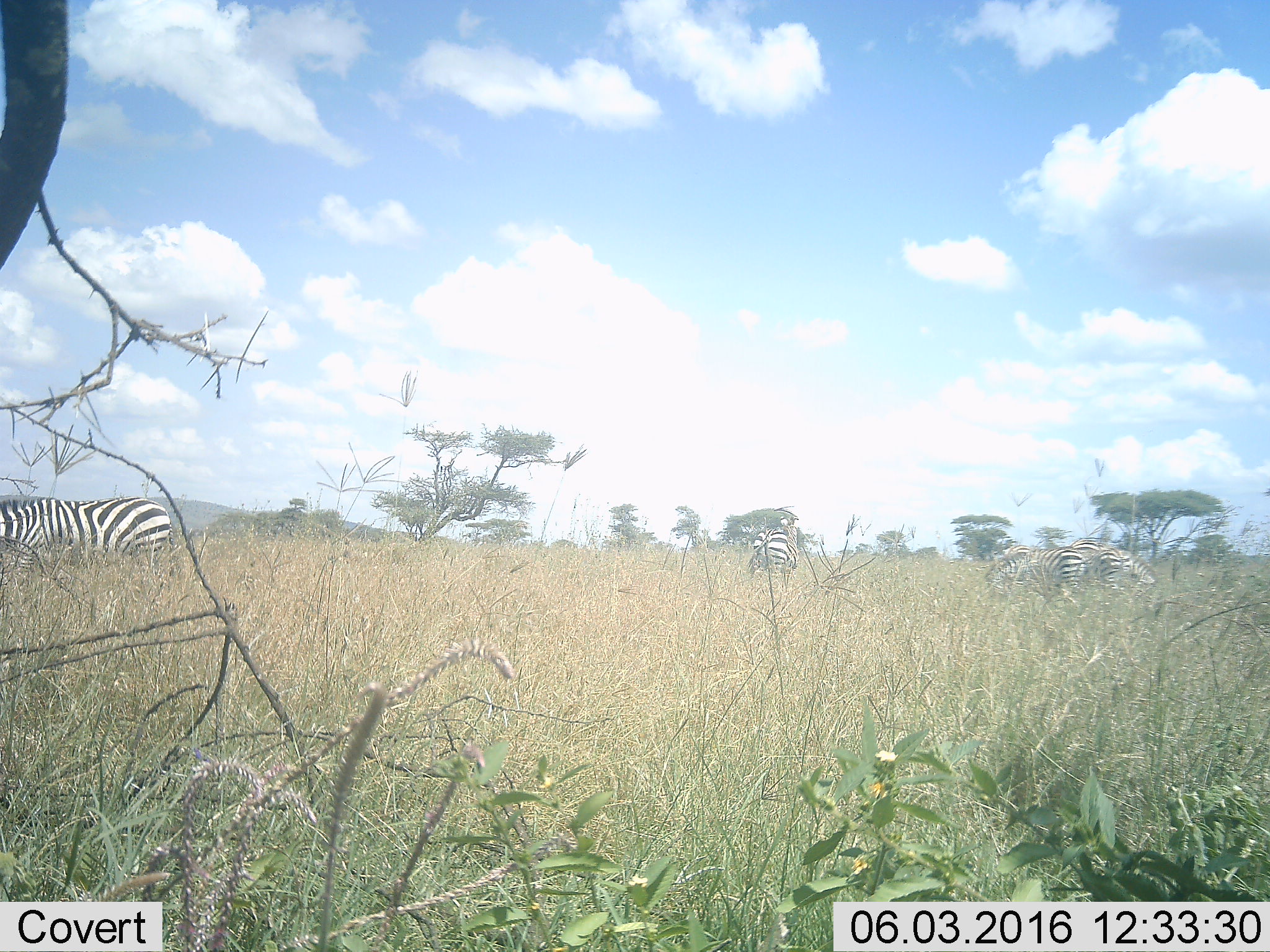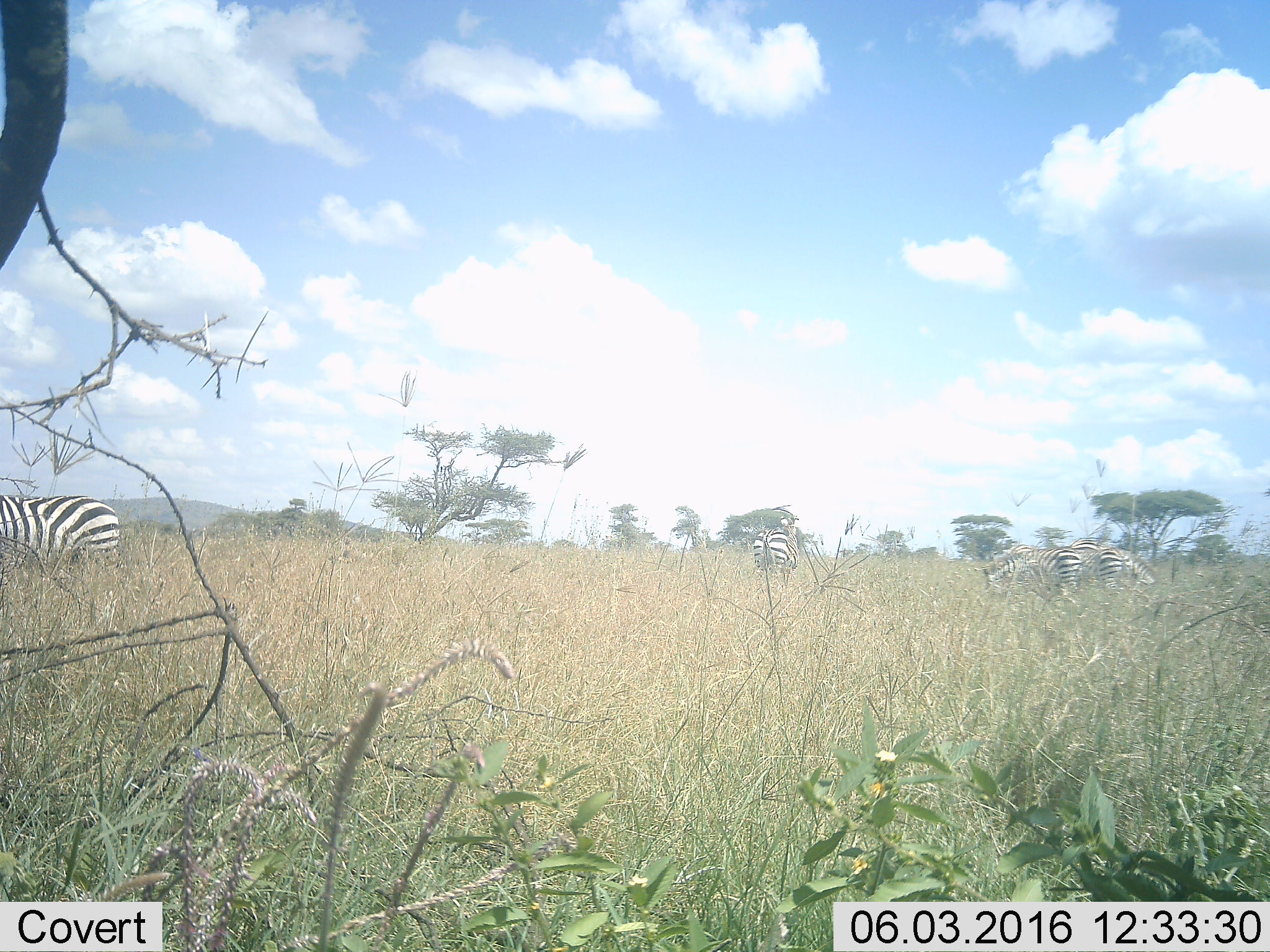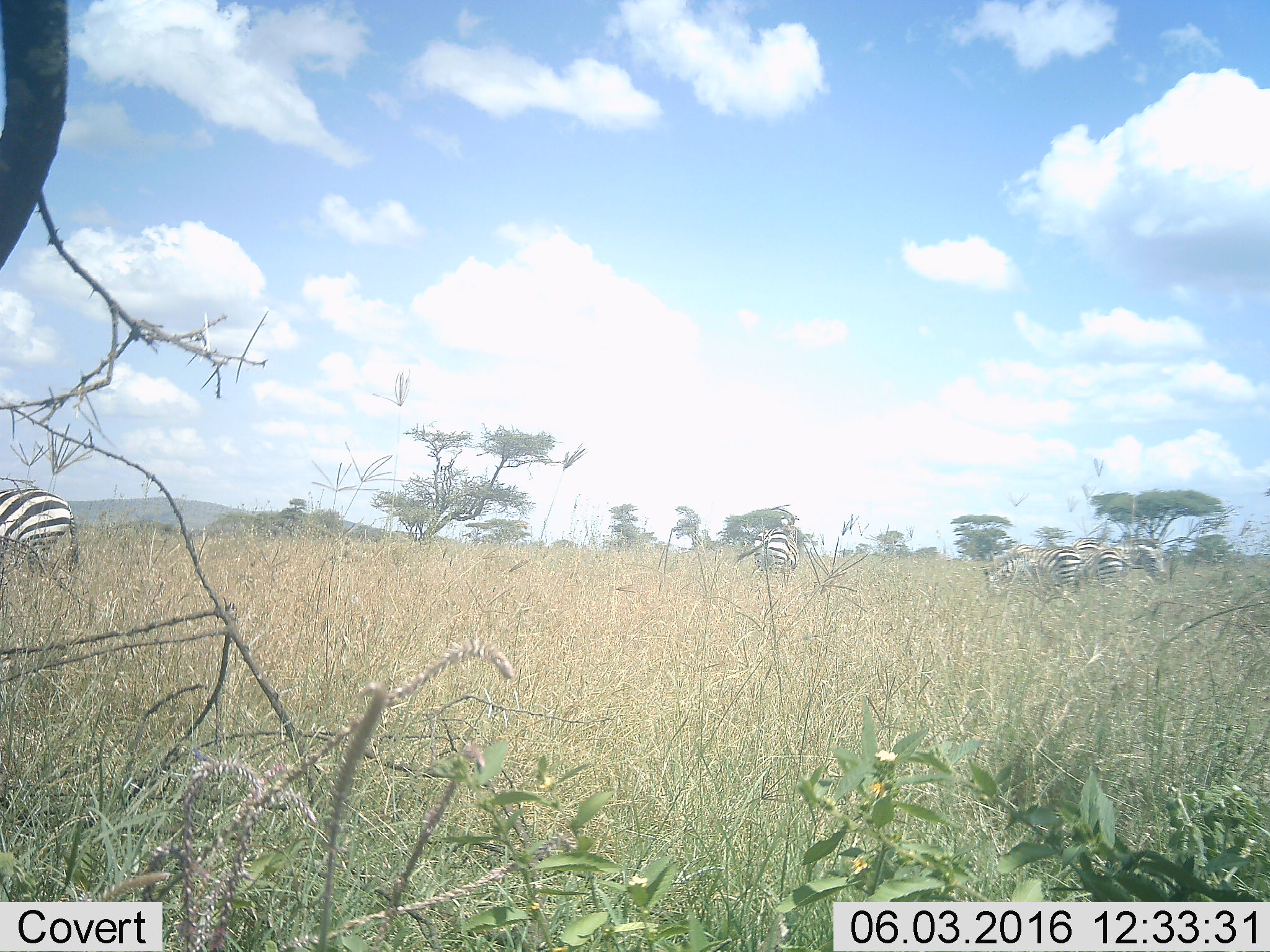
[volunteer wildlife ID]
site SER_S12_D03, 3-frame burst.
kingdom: Animalia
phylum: Chordata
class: Mammalia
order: Perissodactyla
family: Equidae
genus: Equus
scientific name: Equus quagga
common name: plains zebra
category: zebraplains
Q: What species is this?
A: Zebraplains (plains zebra) (Equus quagga).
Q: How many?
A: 5.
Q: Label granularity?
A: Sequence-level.